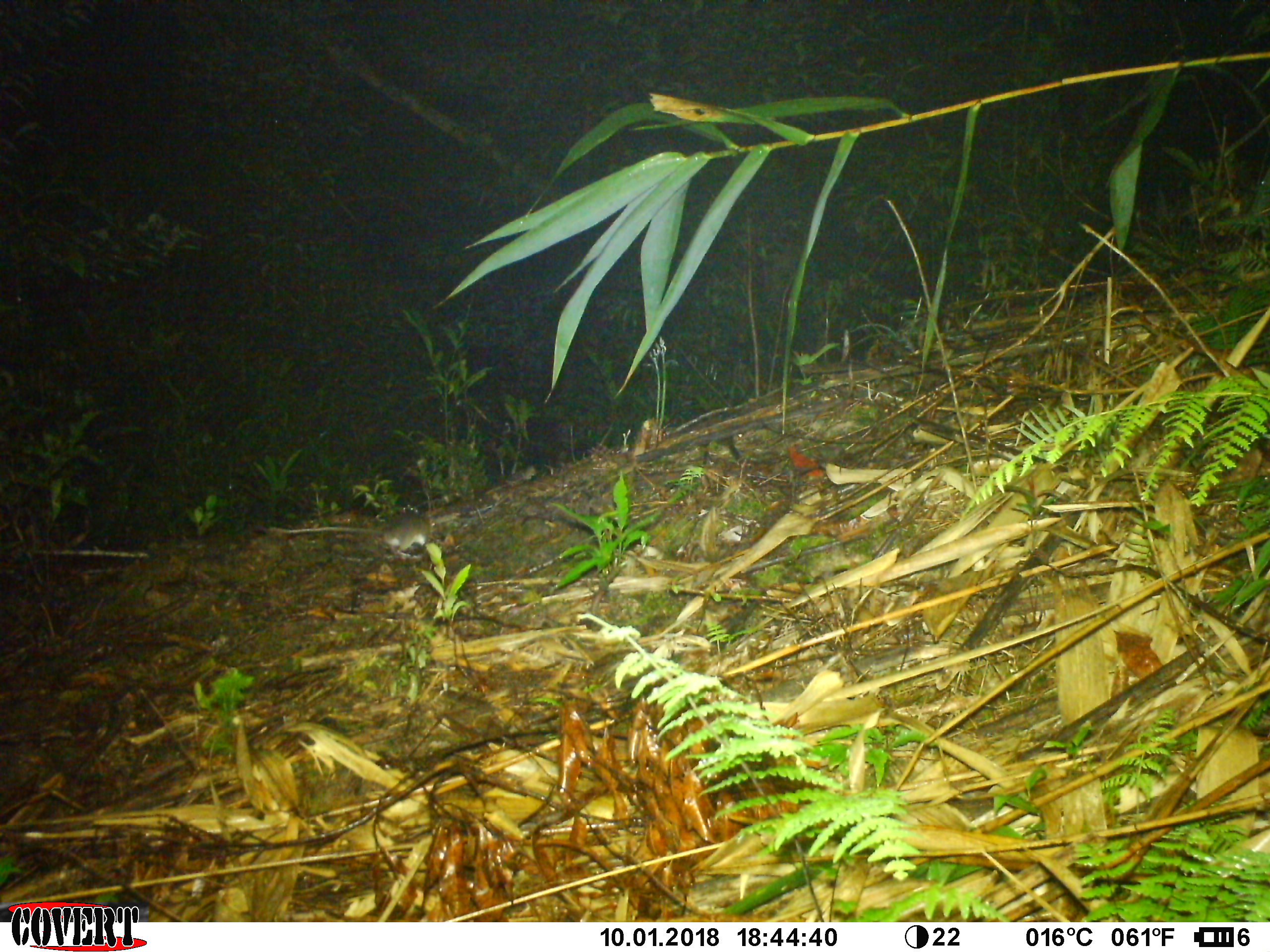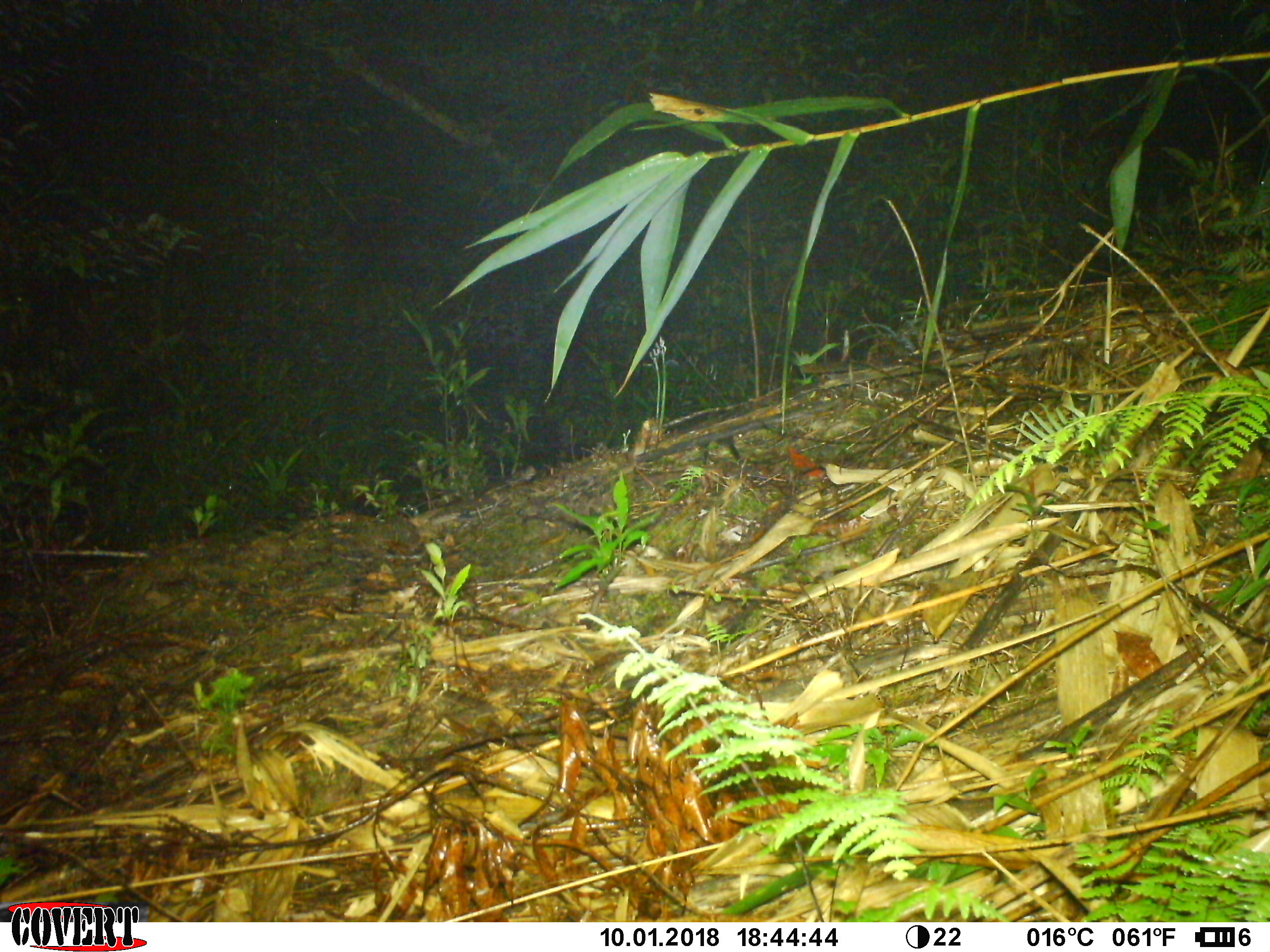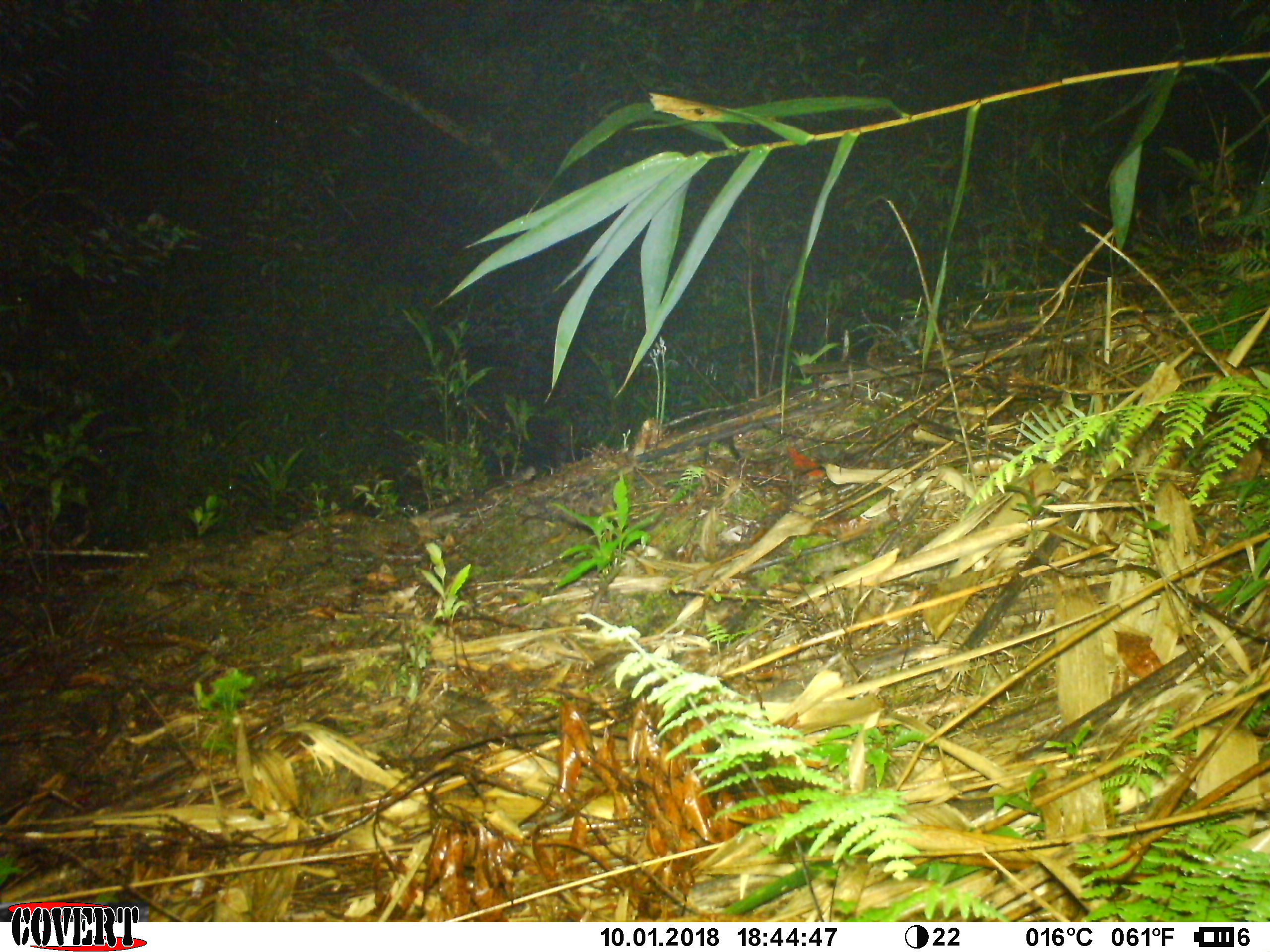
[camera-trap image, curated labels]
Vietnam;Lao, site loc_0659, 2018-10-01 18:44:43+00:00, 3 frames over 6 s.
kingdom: Animalia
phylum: Chordata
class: Mammalia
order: Rodentia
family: Muridae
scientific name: Muridae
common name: old-world mice and rats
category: unidentified murid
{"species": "unidentified murid (old-world mice and rats) (Muridae)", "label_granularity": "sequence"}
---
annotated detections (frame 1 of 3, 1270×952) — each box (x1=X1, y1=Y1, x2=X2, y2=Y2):
unidentified murid: (x1=266, y1=514, x2=438, y2=558)